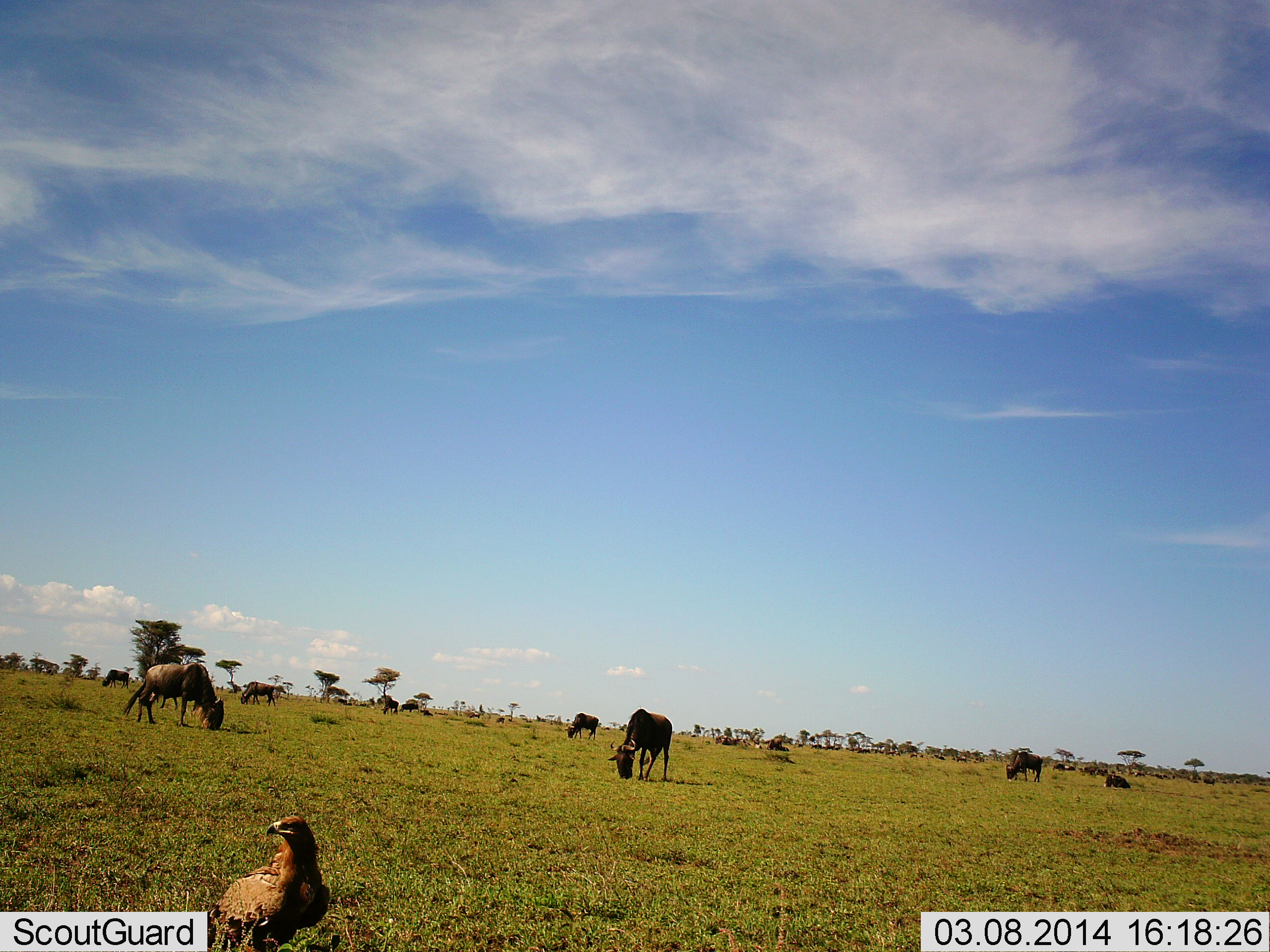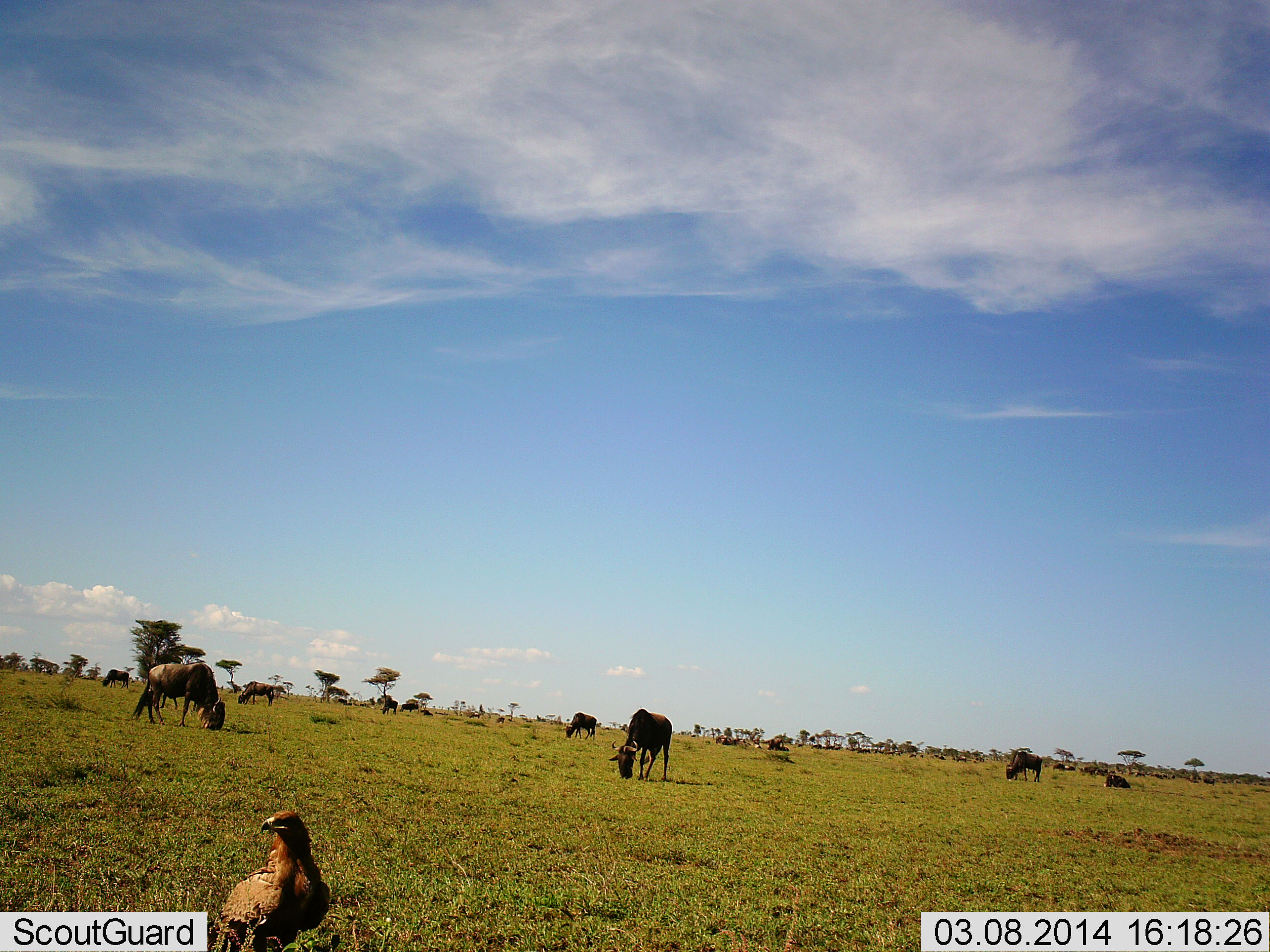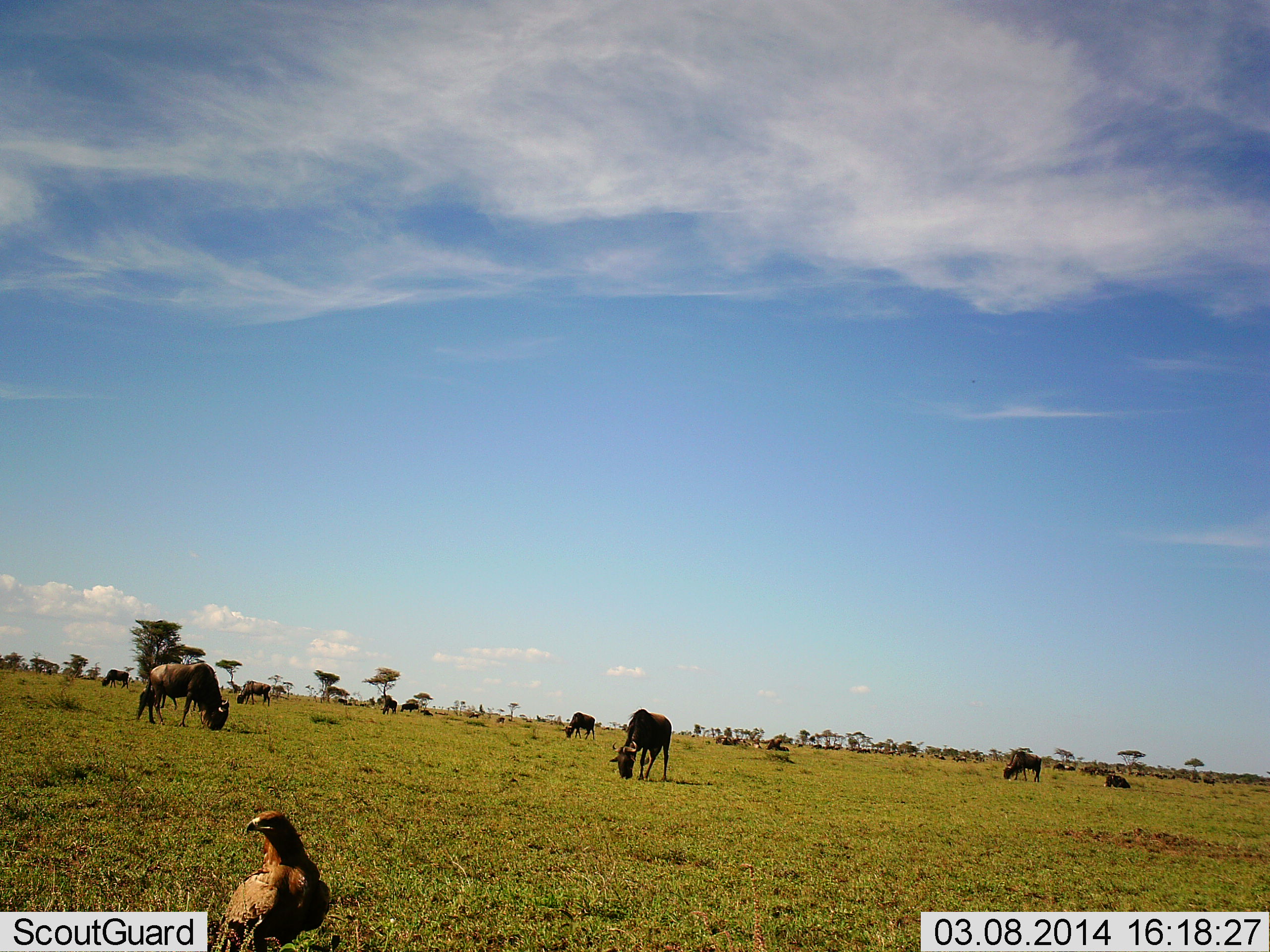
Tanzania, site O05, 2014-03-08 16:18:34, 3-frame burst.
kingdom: Animalia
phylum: Chordata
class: Aves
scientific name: Aves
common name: bird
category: otherbird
Otherbird (bird) (Aves), count 1. Behavior (volunteer vote fractions): standing 90%, resting 10%, moving 0%, interacting 0%. Young present (vote fraction): 0%. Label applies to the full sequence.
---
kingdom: Animalia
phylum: Chordata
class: Mammalia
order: Artiodactyla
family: Bovidae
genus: Connochaetes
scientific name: Connochaetes taurinus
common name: blue wildebeest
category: wildebeest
Wildebeest (blue wildebeest) (Connochaetes taurinus), count 11-50. Behavior (volunteer vote fractions): standing 36%, resting 27%, moving 18%, interacting 9%. Young present (vote fraction): 0%. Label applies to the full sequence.